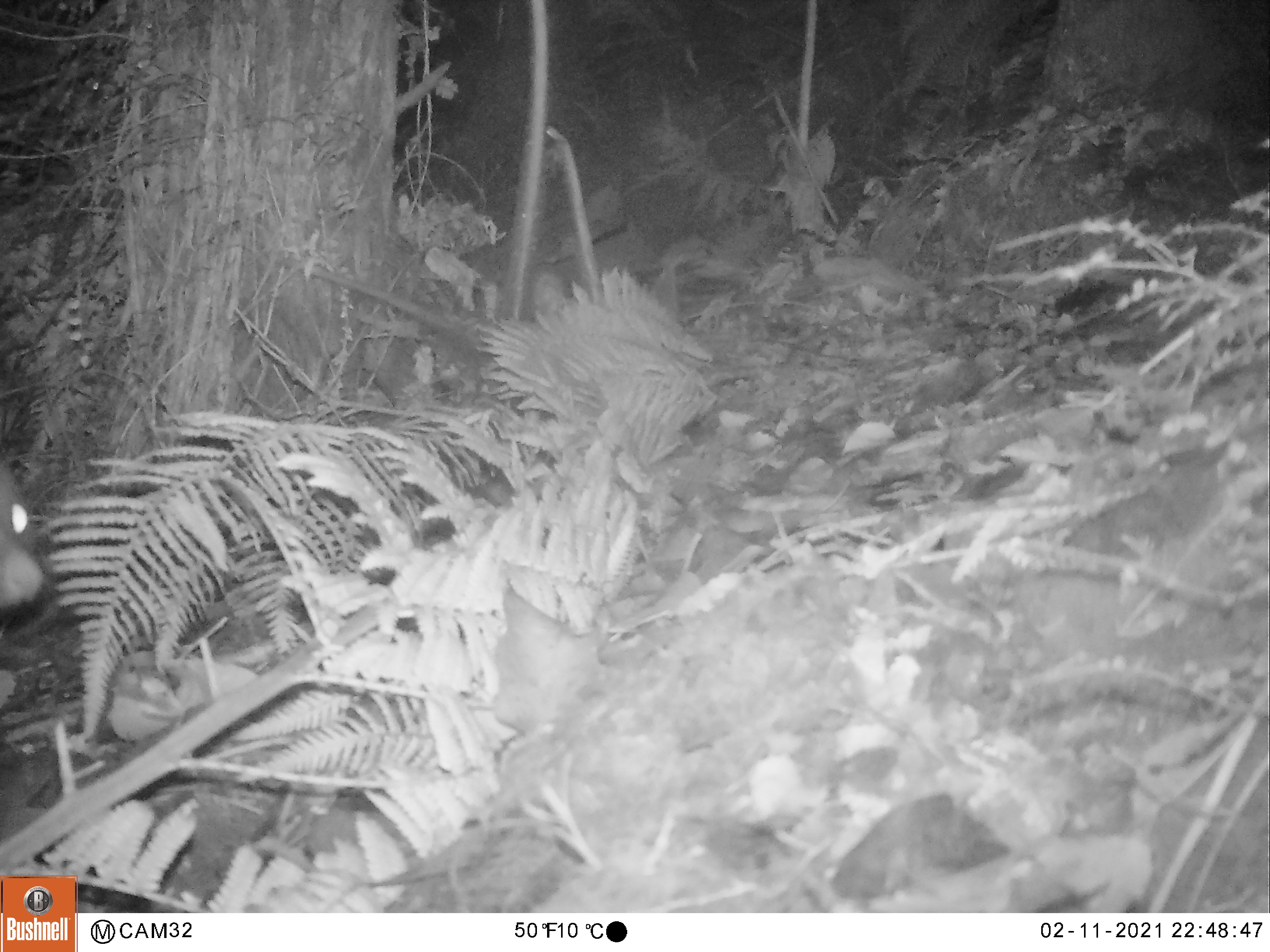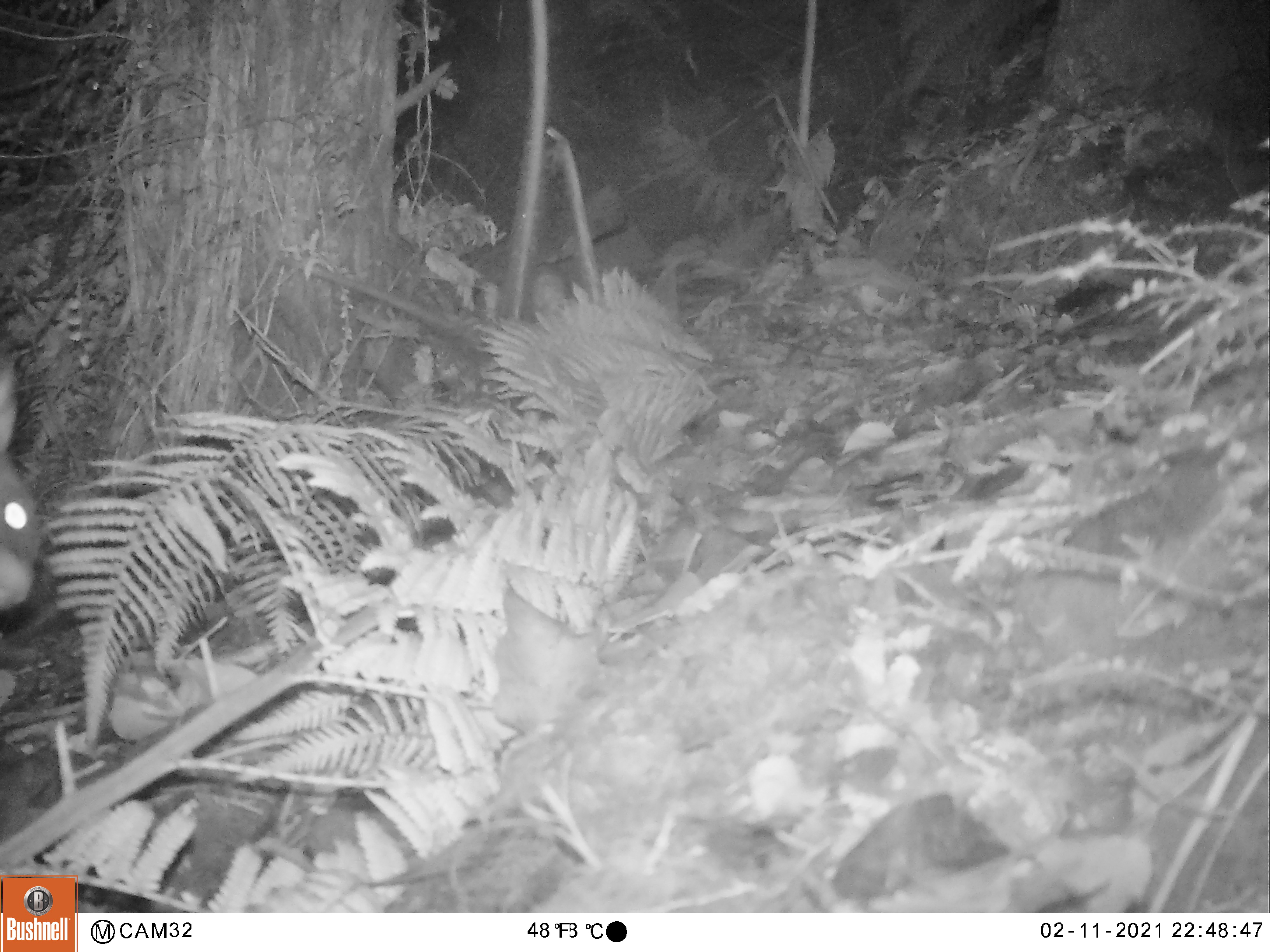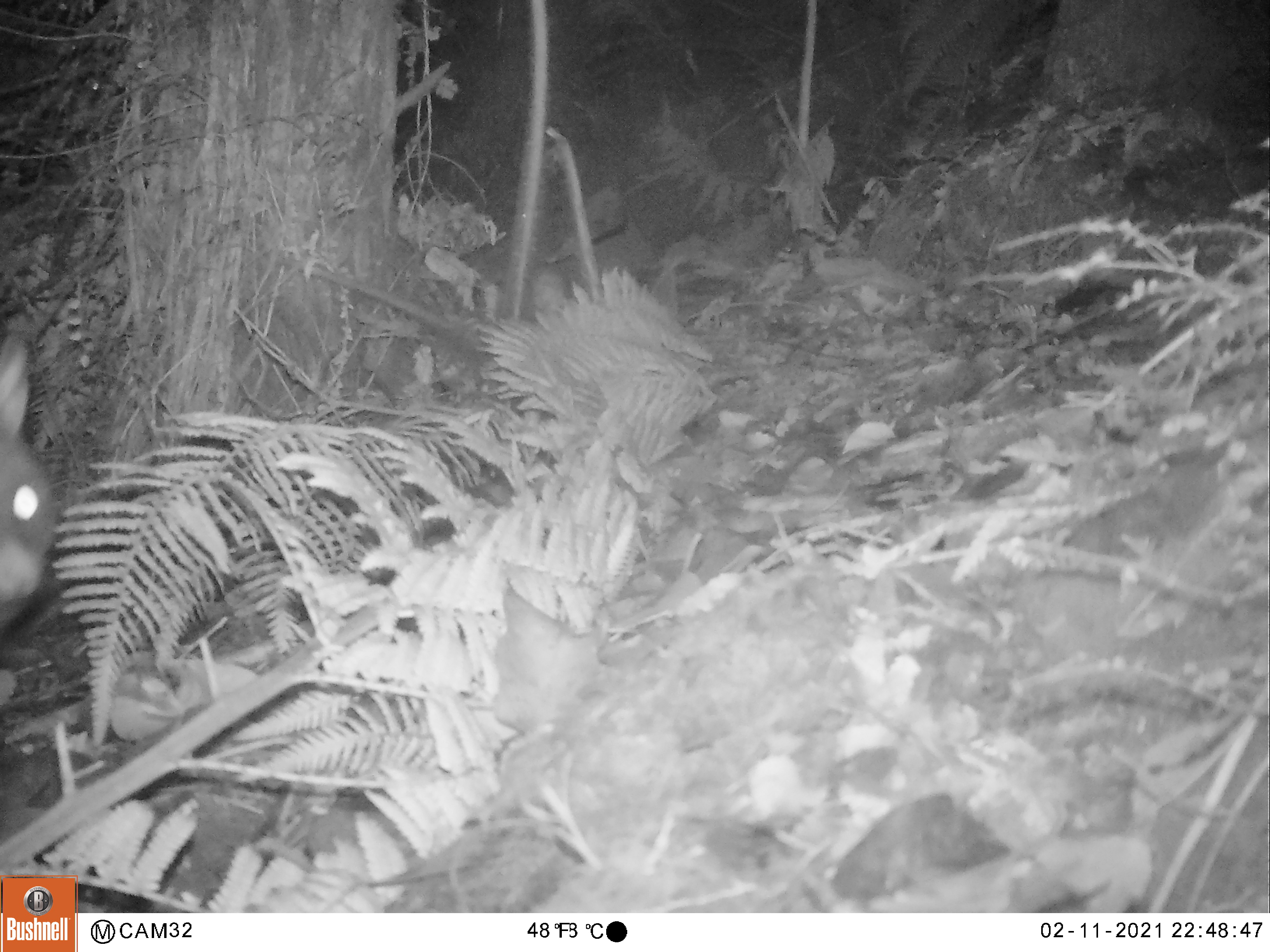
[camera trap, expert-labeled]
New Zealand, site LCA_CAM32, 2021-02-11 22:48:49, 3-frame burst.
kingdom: Animalia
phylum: Chordata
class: Mammalia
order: Diprotodontia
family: Phalangeridae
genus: Trichosurus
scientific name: Trichosurus vulpecula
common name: common brushtail possum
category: possum